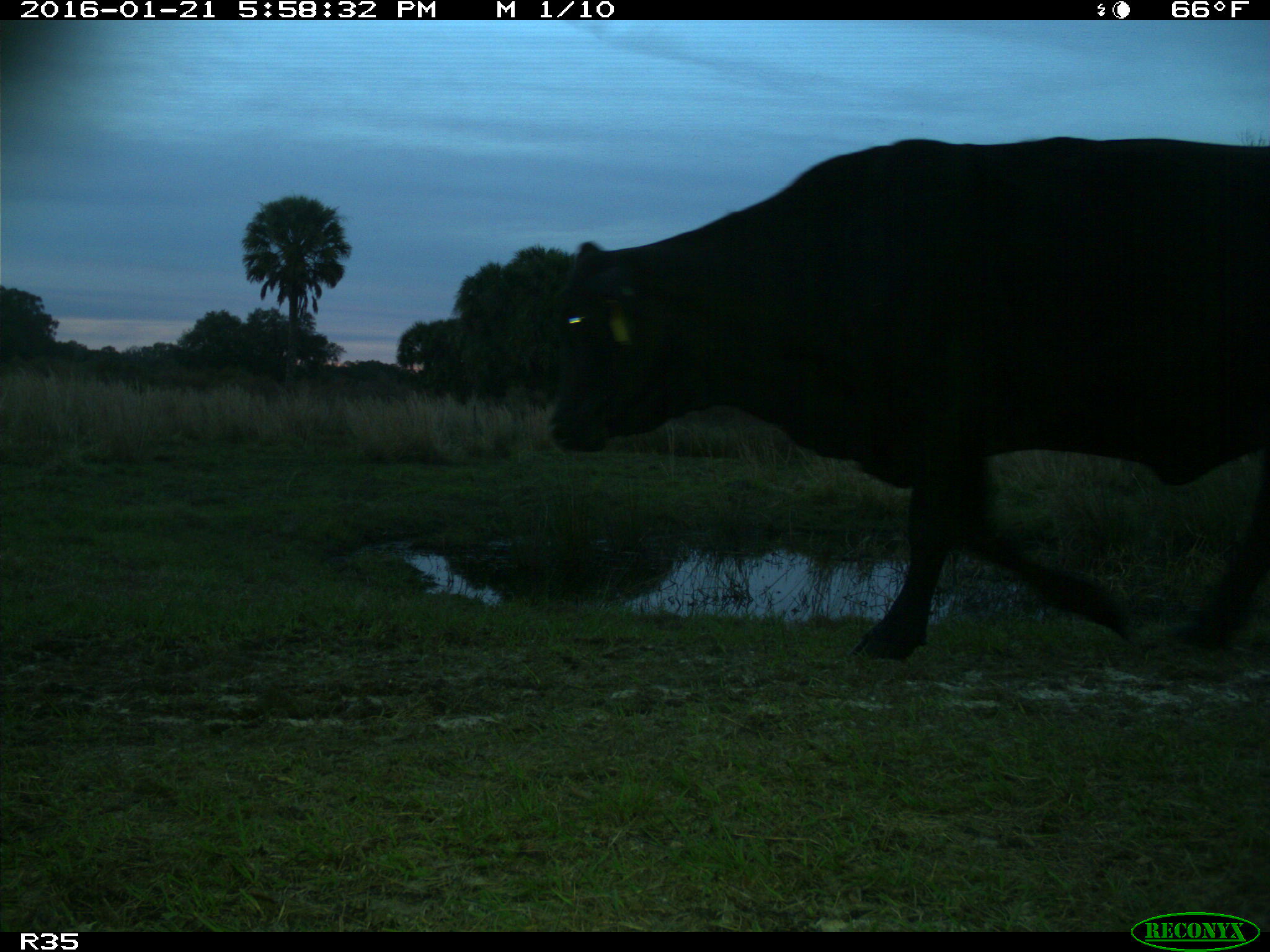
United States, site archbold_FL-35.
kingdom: Animalia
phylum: Chordata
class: Mammalia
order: Artiodactyla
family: Bovidae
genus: Bos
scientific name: Bos taurus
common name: domestic cow